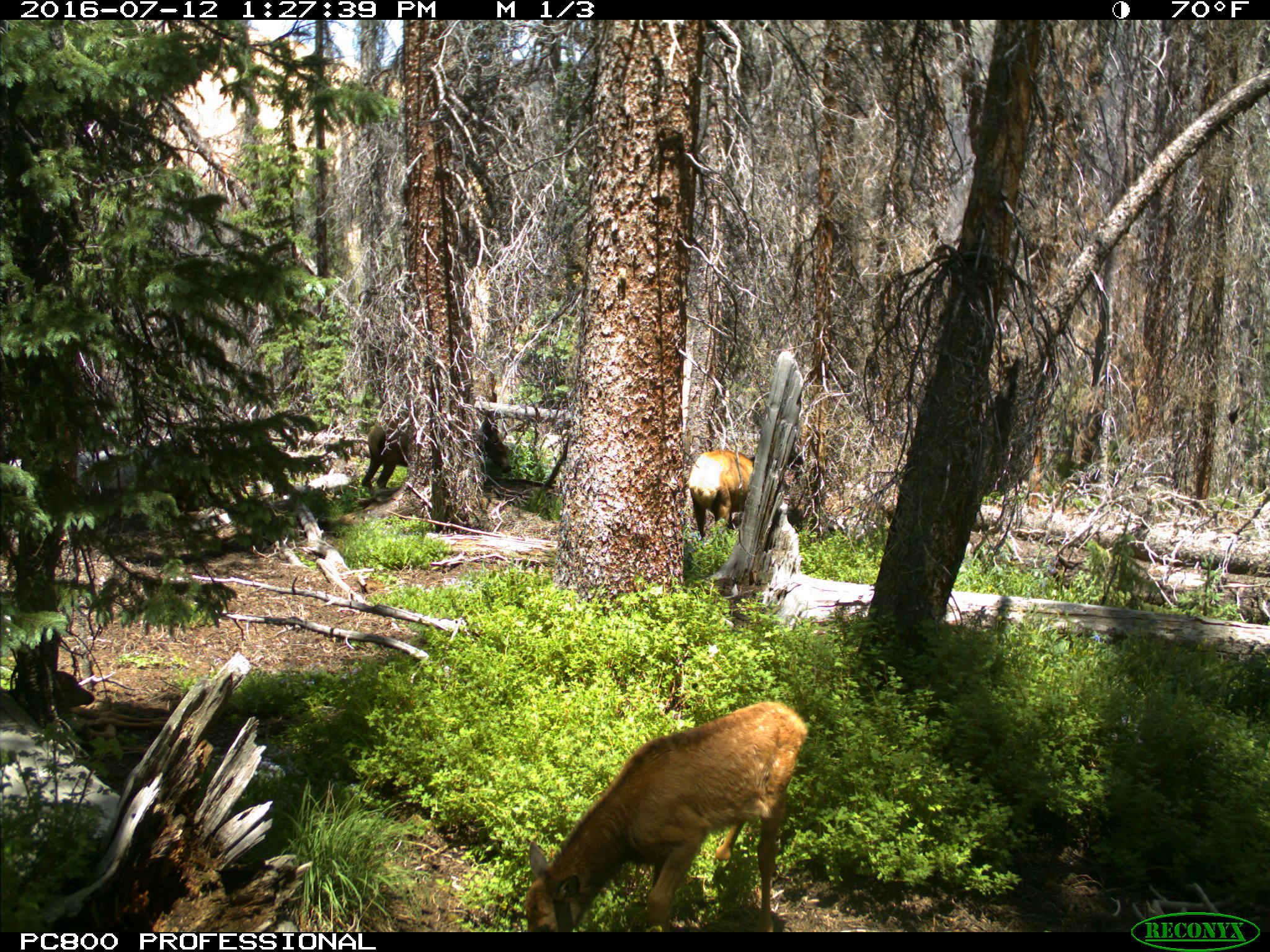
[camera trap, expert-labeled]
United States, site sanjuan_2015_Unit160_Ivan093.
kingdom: Animalia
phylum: Chordata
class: Mammalia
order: Artiodactyla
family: Cervidae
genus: Cervus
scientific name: Cervus elaphus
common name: red deer